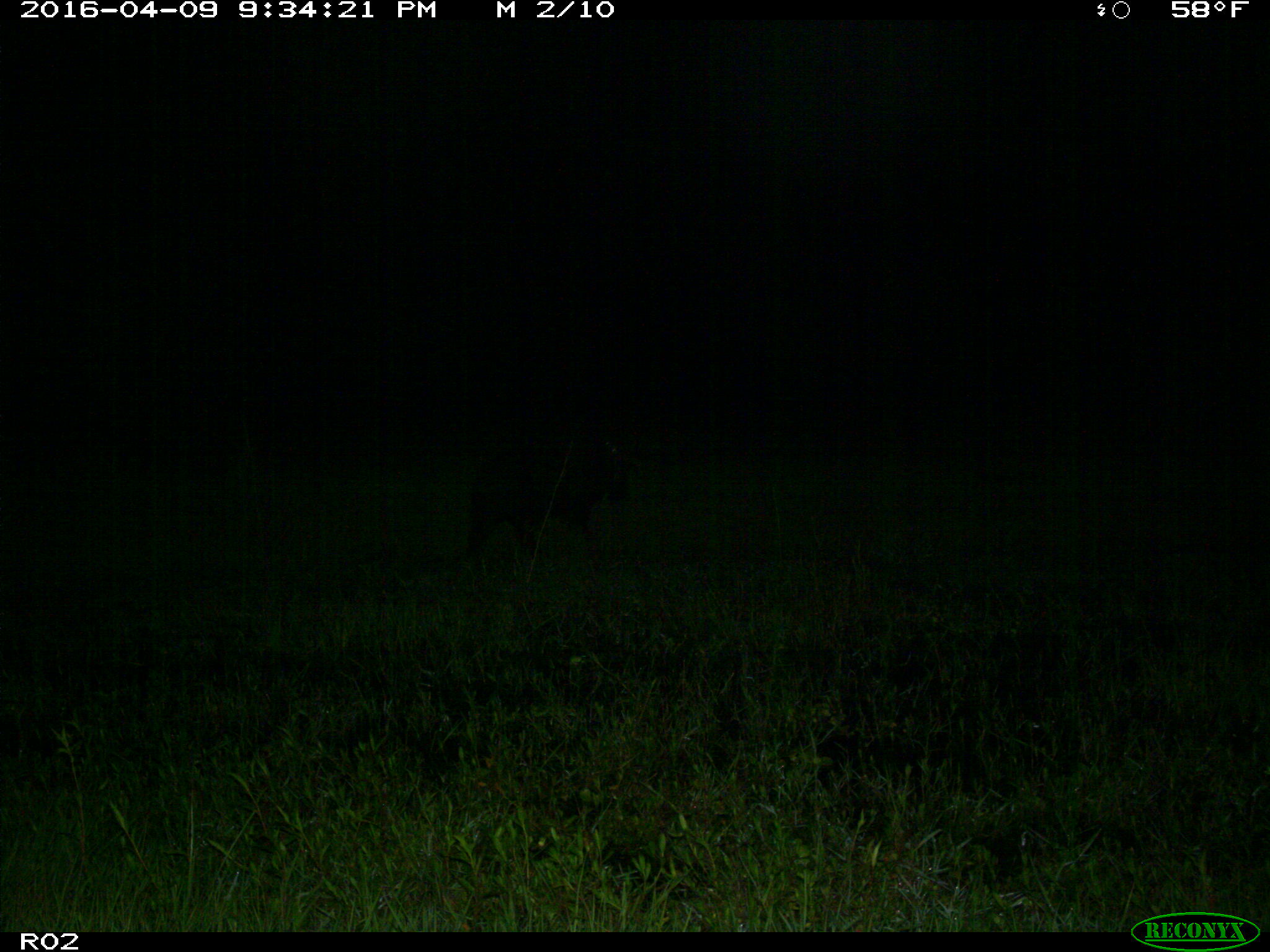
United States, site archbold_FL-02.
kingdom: Animalia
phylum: Chordata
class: Mammalia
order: Artiodactyla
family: Suidae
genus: Sus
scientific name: Sus scrofa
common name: wild boar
Sus scrofa (wild boar).